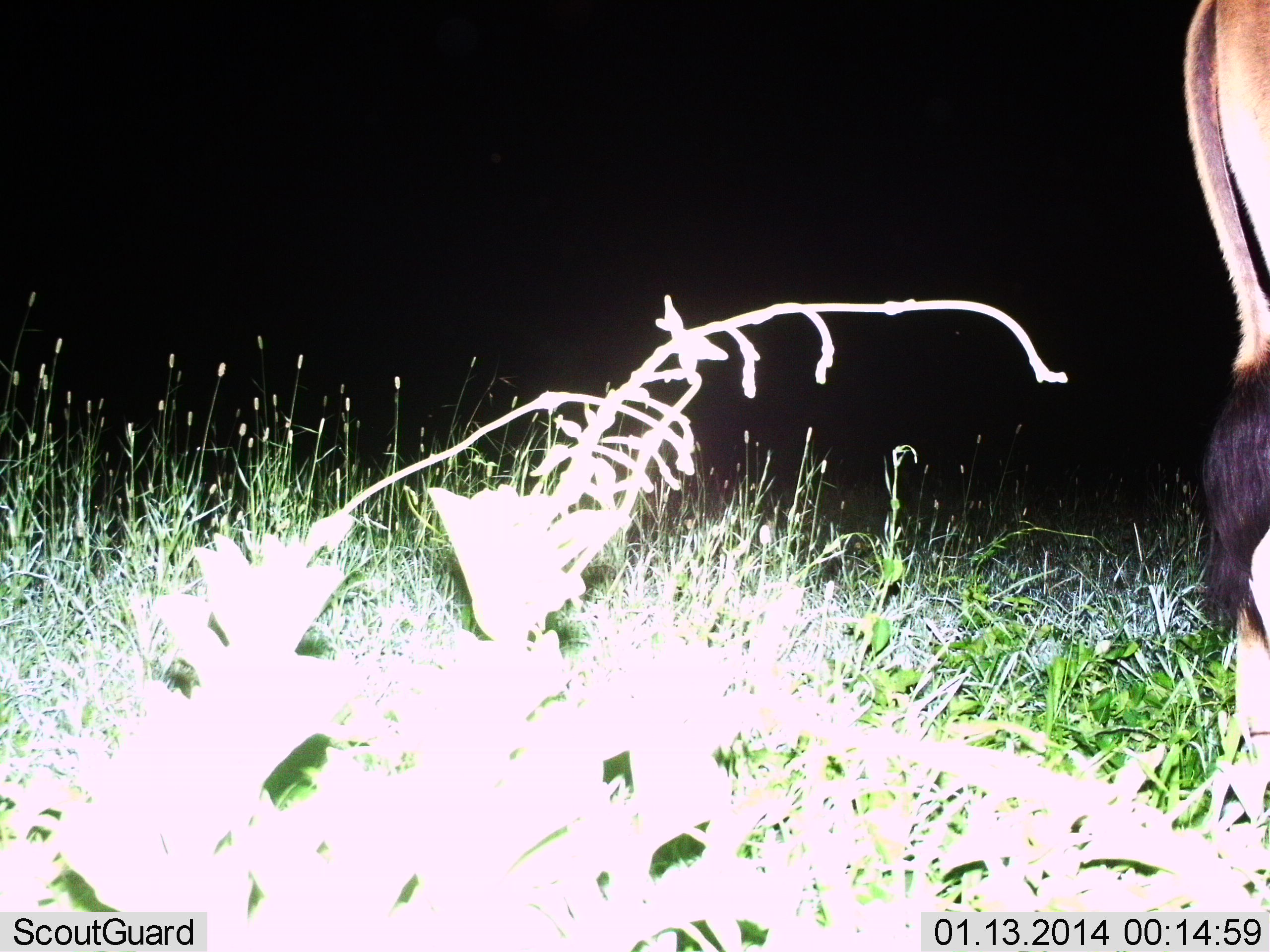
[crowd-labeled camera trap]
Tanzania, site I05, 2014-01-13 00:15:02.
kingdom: Animalia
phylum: Chordata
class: Mammalia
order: Artiodactyla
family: Bovidae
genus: Tragelaphus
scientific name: Tragelaphus oryx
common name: eland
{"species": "eland (Tragelaphus oryx)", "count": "1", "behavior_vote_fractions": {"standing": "100%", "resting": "0%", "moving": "0%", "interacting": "0%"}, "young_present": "0%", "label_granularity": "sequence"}